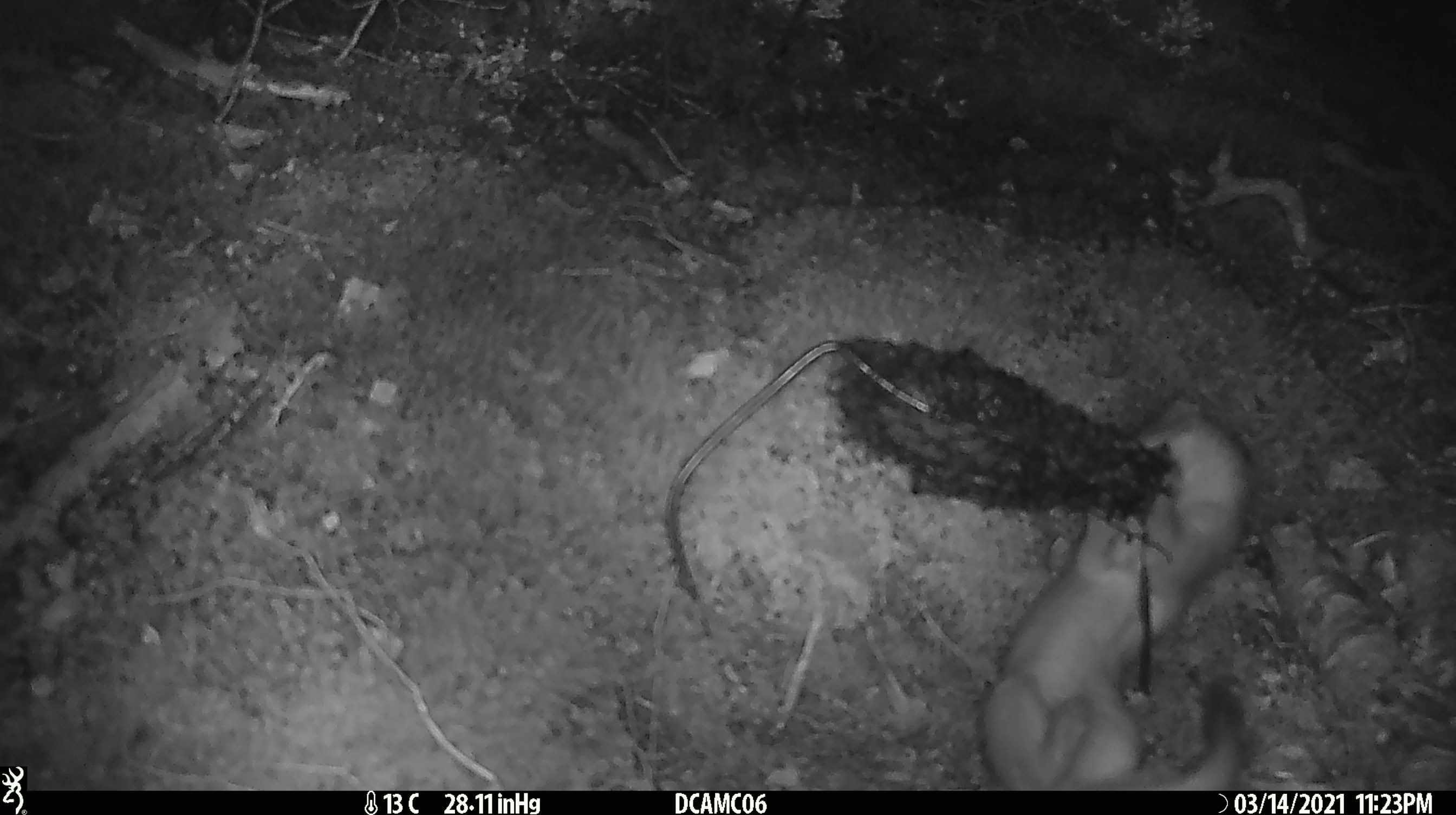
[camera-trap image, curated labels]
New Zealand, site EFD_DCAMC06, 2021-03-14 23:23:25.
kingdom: Animalia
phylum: Chordata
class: Mammalia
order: Carnivora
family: Mustelidae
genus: Mustela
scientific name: Mustela erminea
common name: stoat